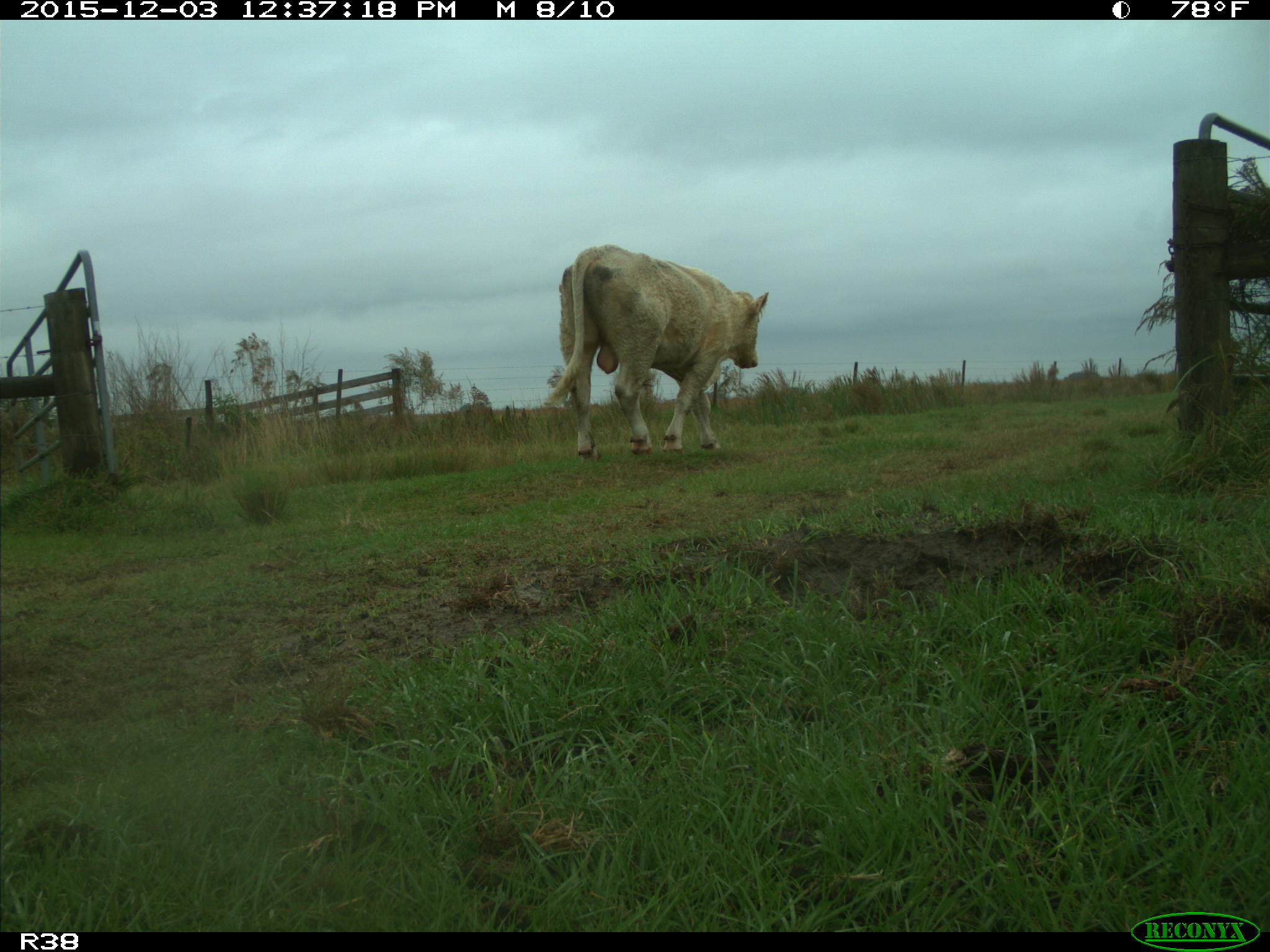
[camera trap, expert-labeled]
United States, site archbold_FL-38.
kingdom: Animalia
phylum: Chordata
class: Mammalia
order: Artiodactyla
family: Bovidae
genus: Bos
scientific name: Bos taurus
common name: domestic cow